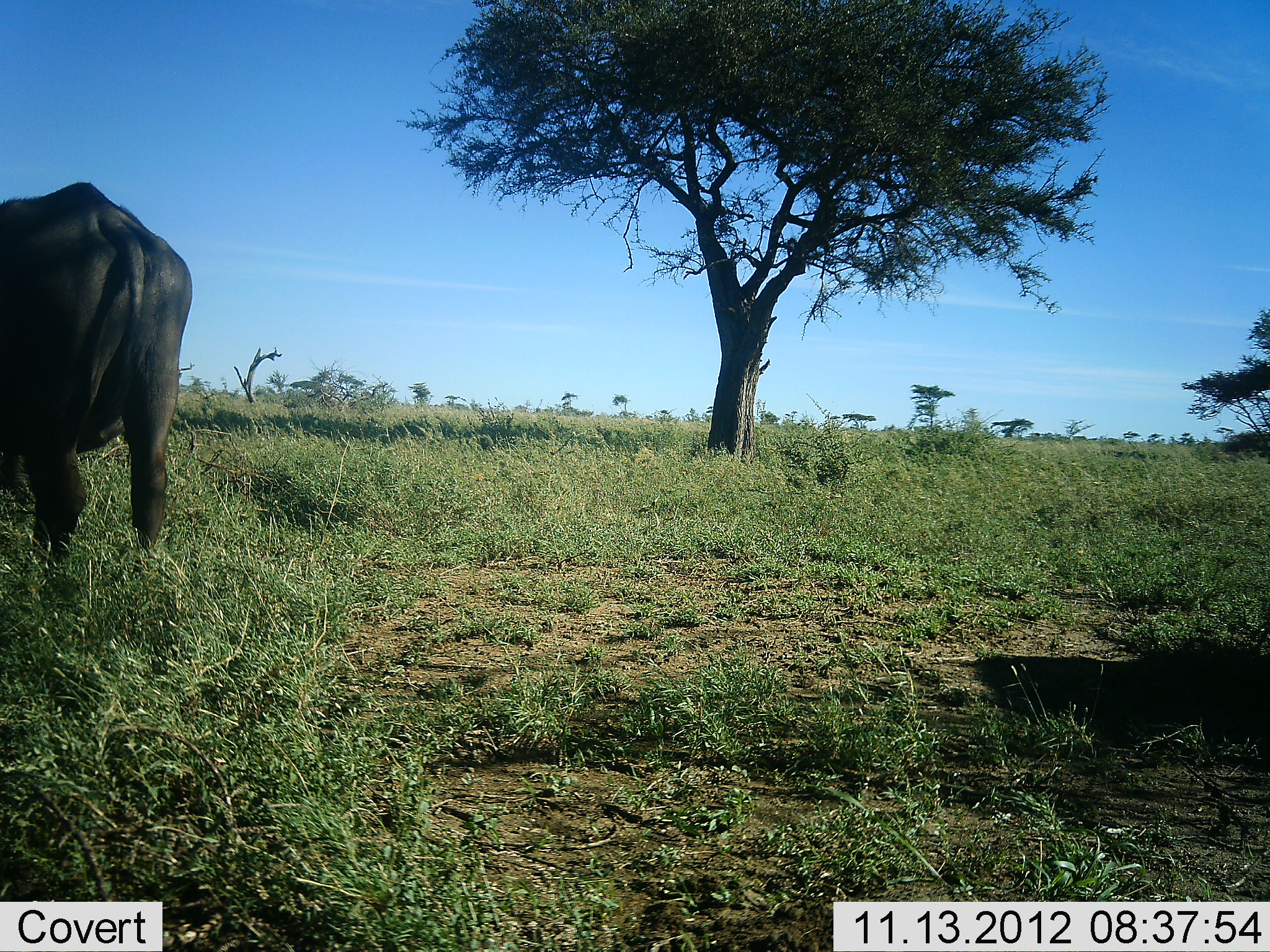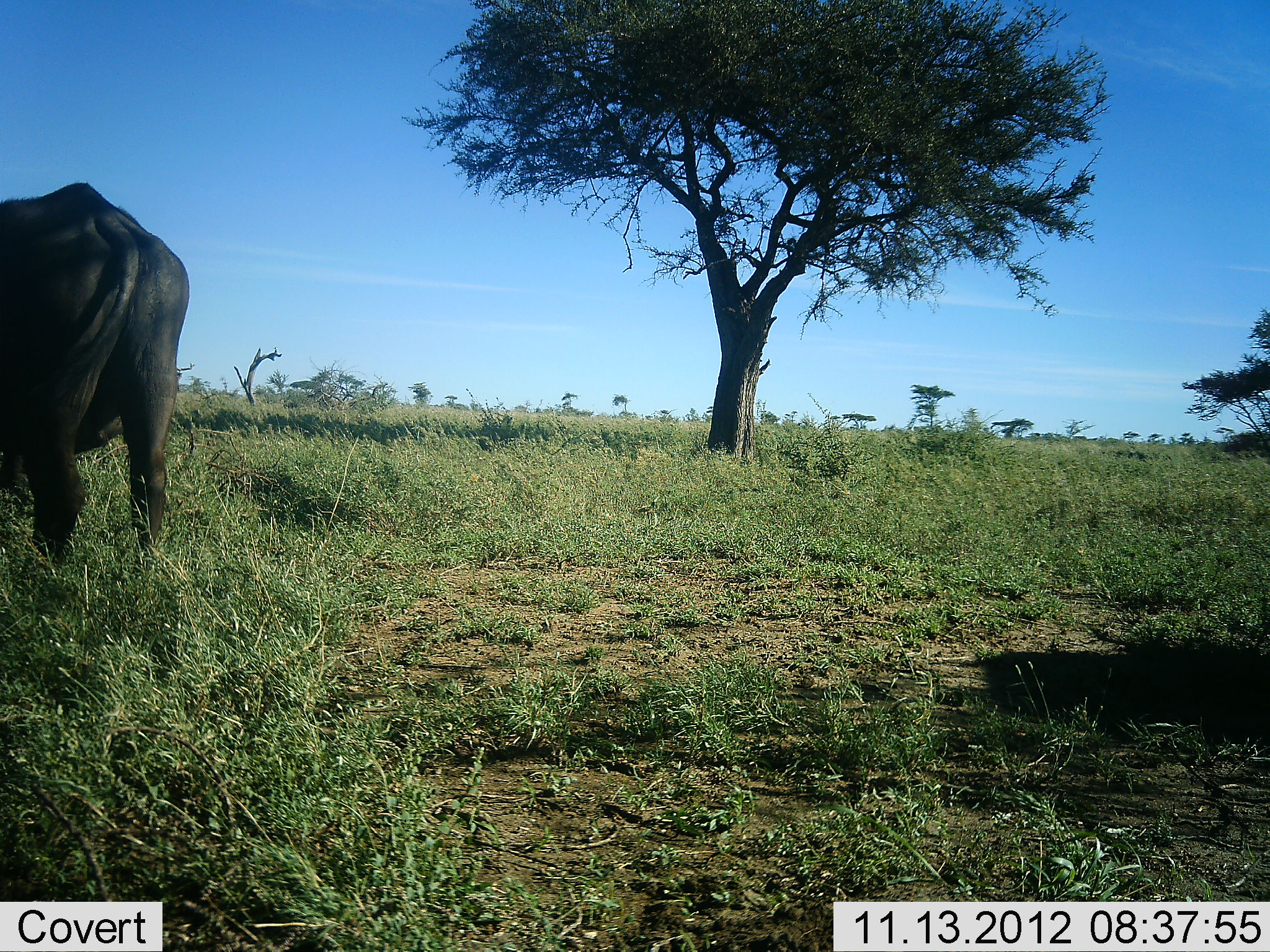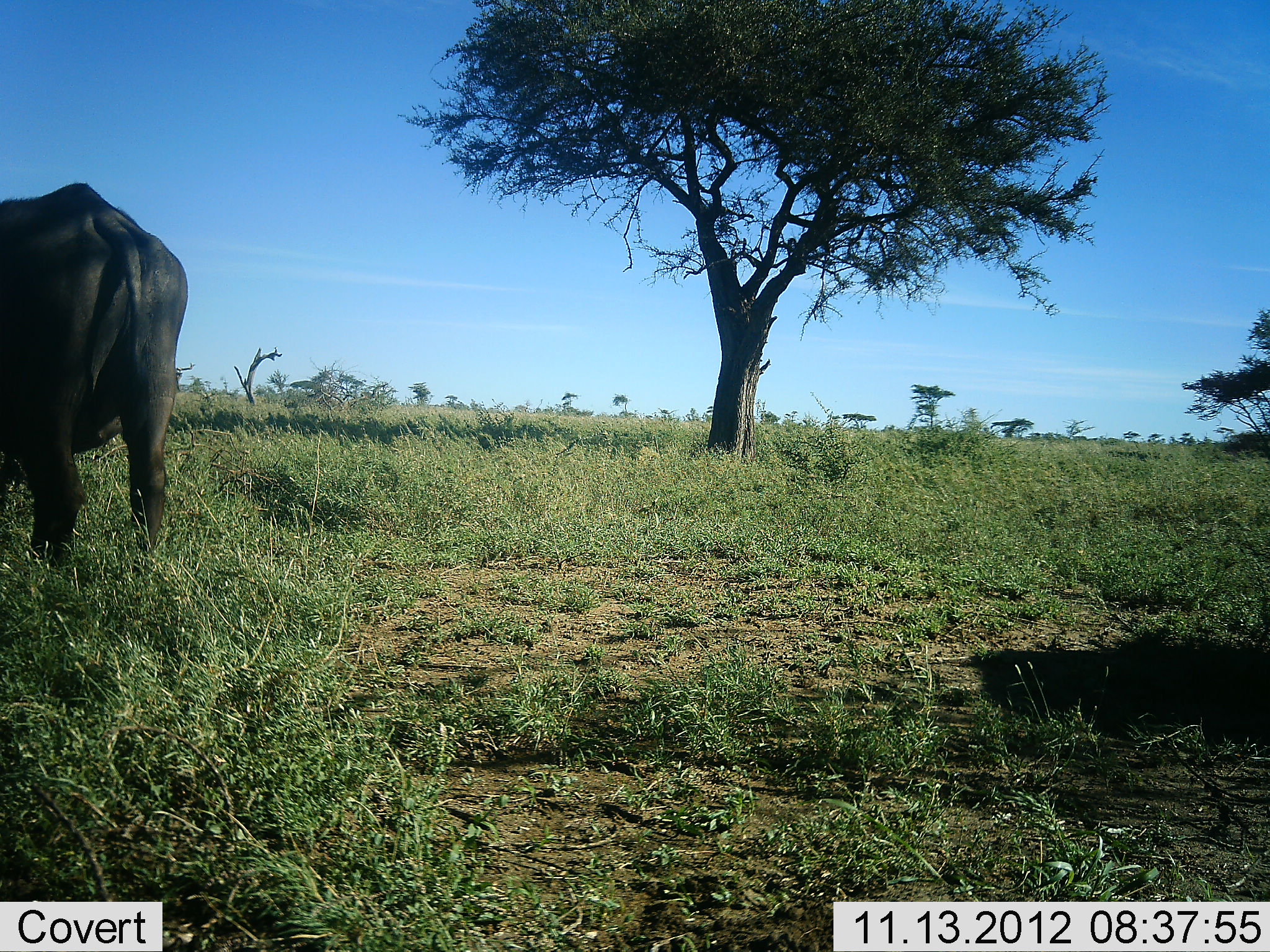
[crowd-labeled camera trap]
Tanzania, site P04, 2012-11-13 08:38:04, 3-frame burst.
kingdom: Animalia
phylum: Chordata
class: Mammalia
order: Artiodactyla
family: Bovidae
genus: Syncerus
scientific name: Syncerus caffer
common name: cape buffalo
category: buffalo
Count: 1.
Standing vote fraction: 100%.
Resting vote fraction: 0%.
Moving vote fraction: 0%.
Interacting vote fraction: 0%.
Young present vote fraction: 0%.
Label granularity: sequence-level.